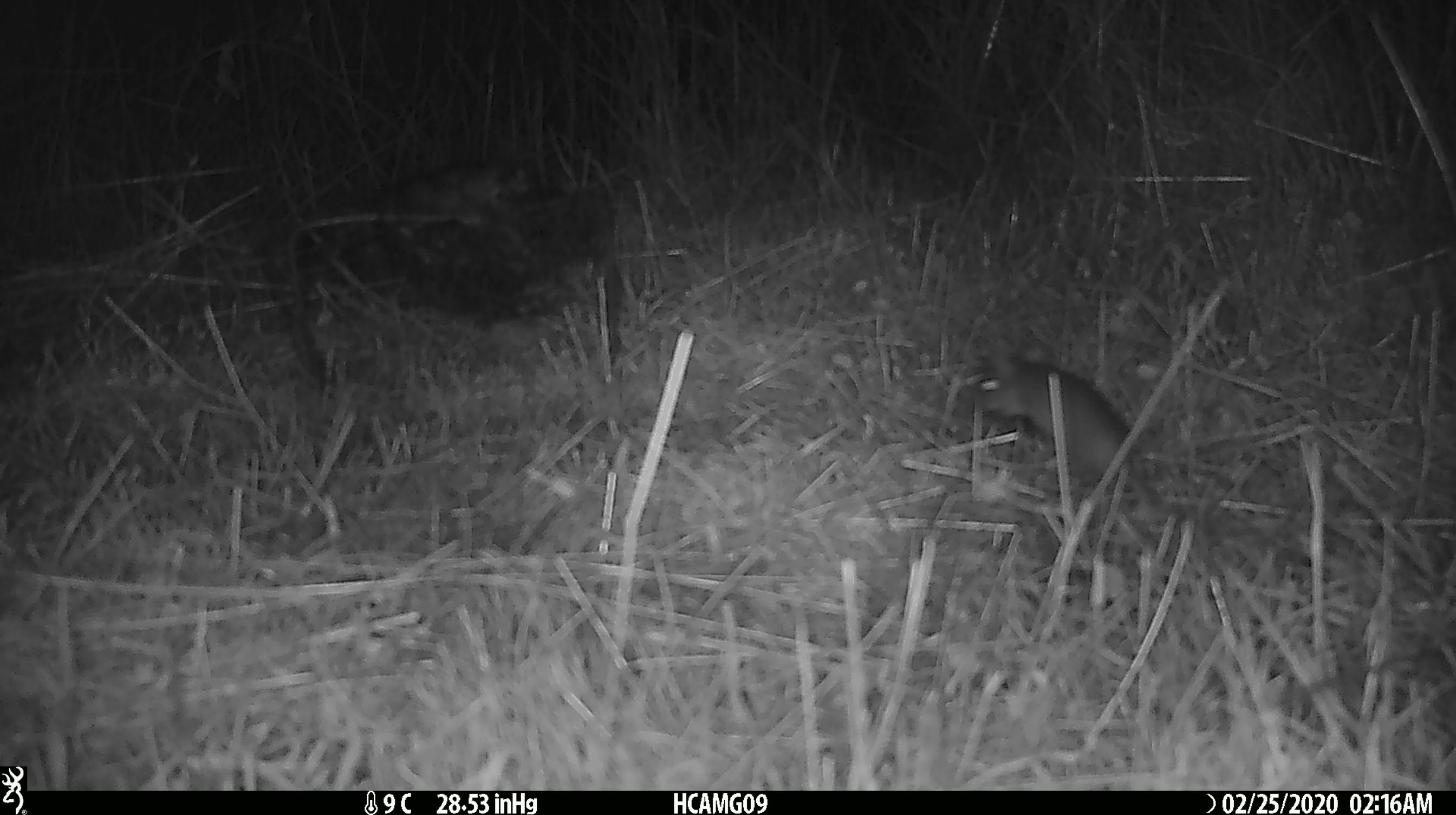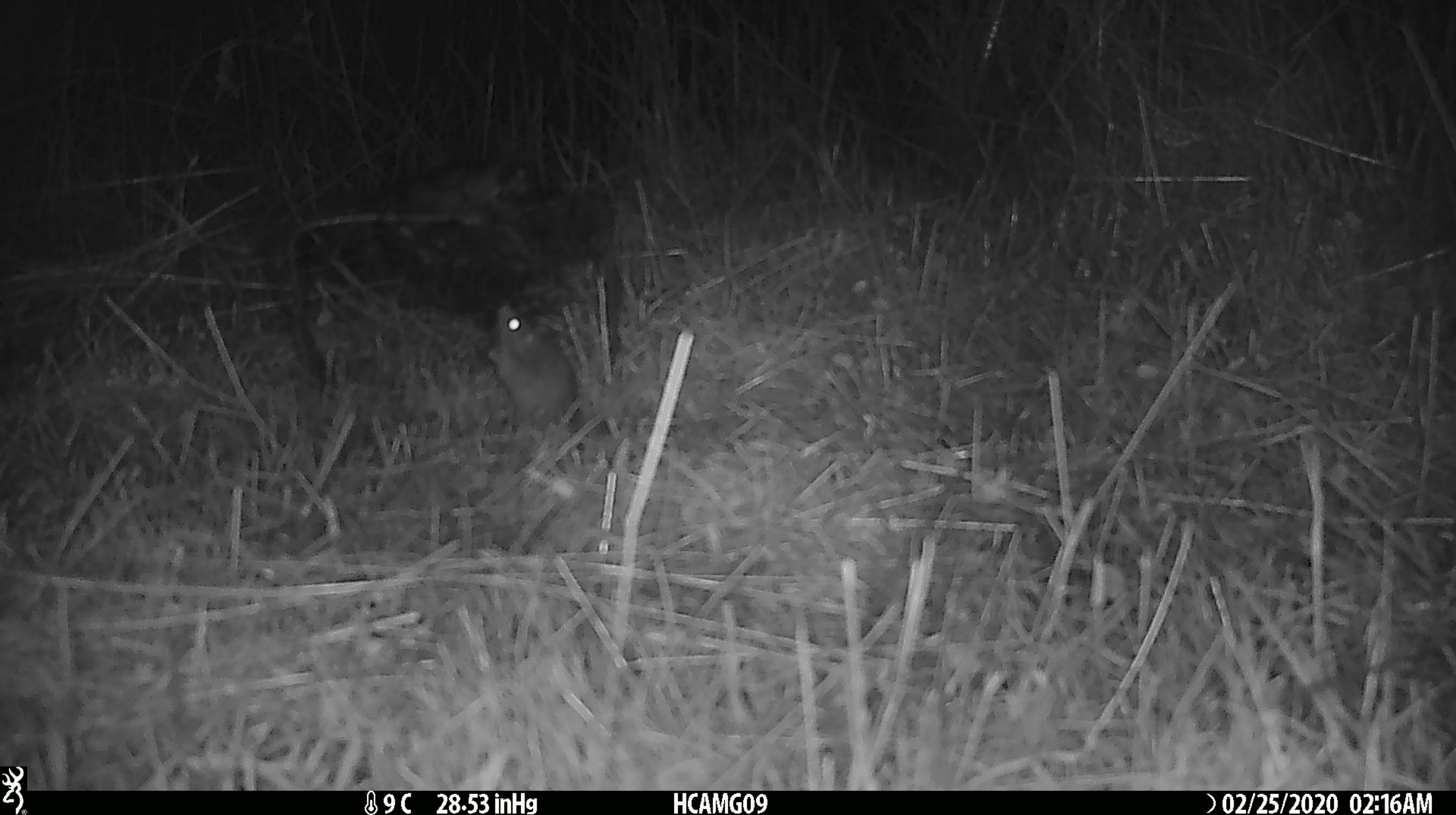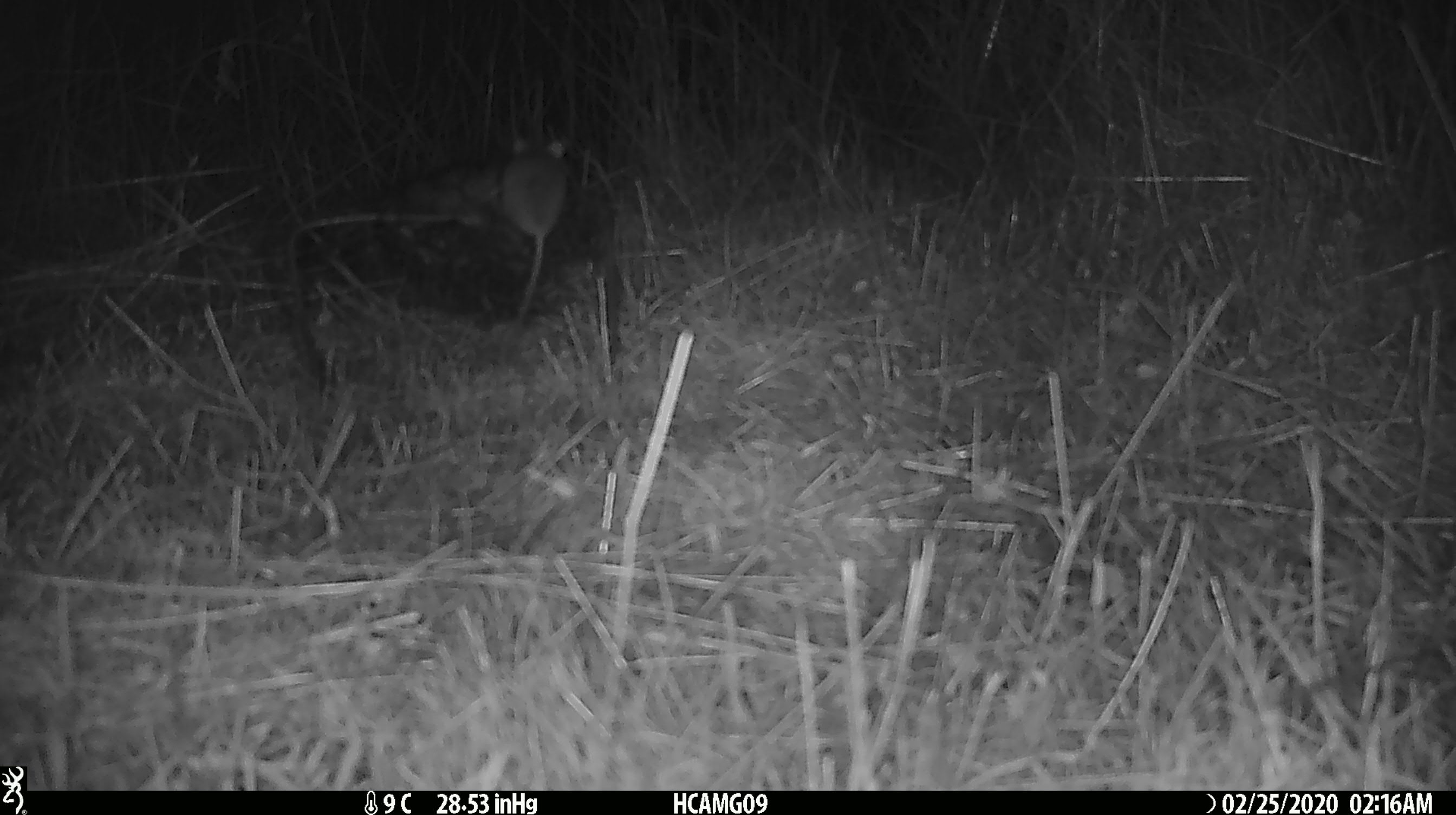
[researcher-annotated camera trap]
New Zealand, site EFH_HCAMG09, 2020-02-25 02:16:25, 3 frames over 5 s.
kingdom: Animalia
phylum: Chordata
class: Mammalia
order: Rodentia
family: Muridae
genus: Mus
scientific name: Mus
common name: mouse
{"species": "mouse (Mus)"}